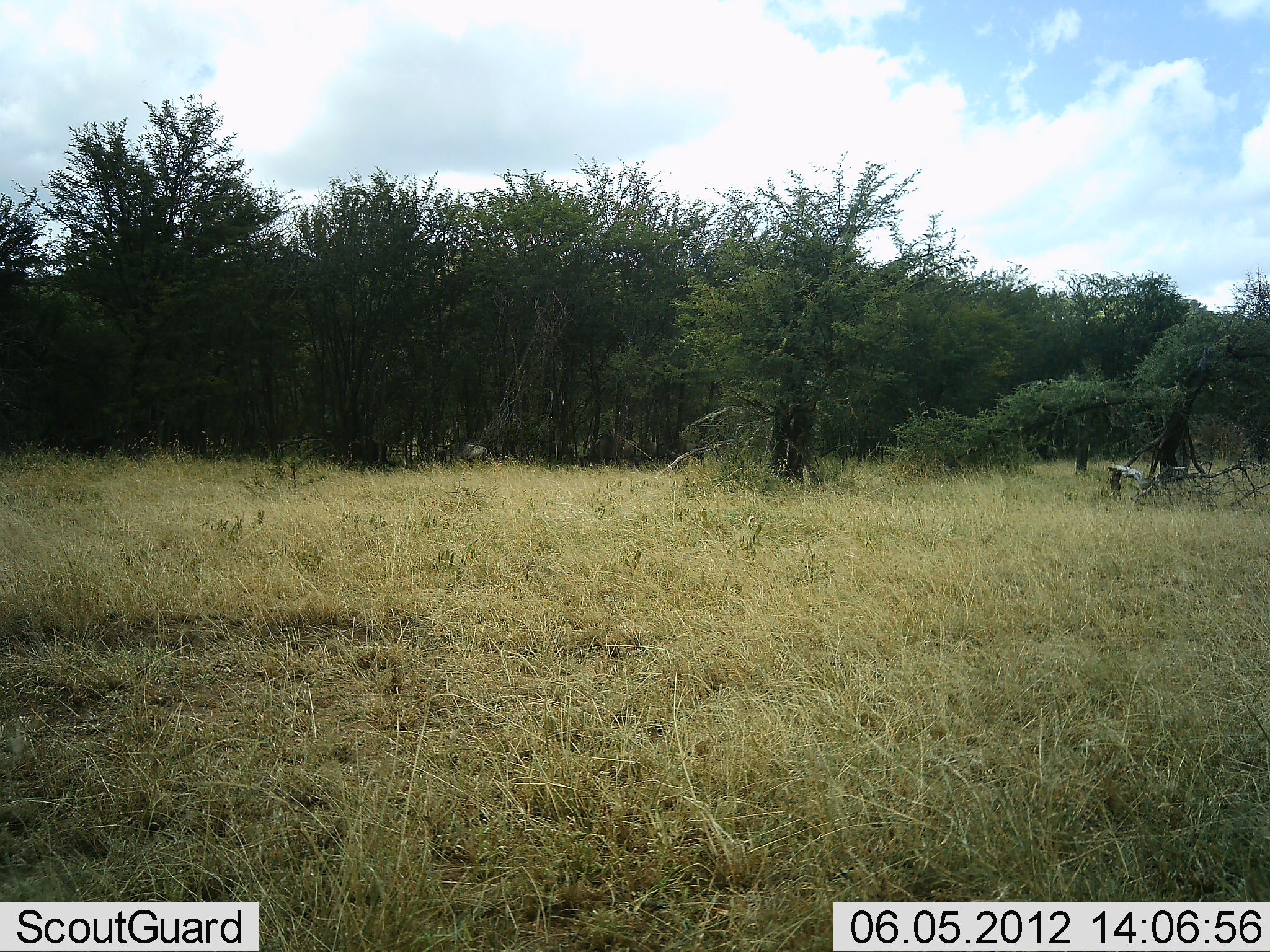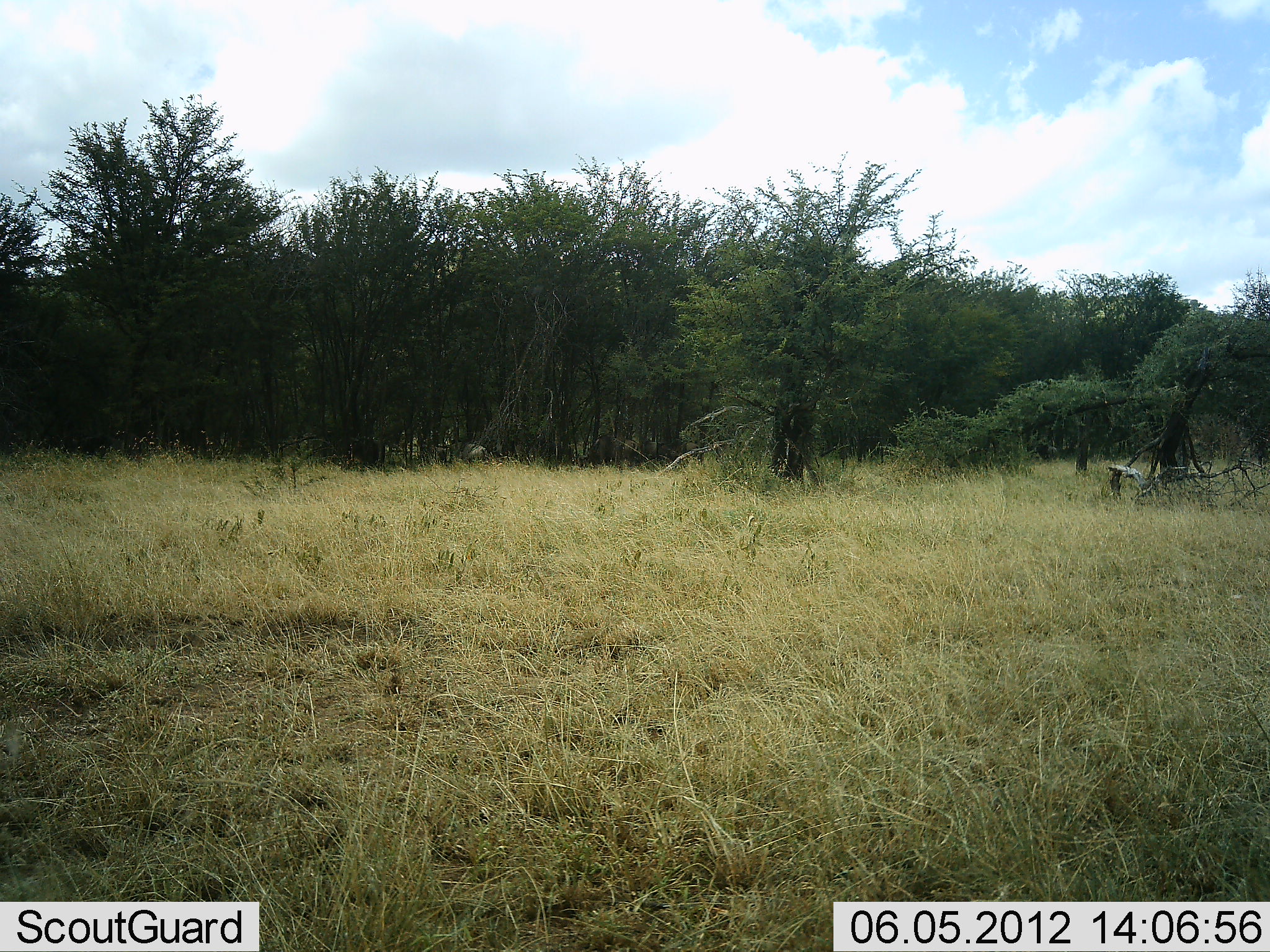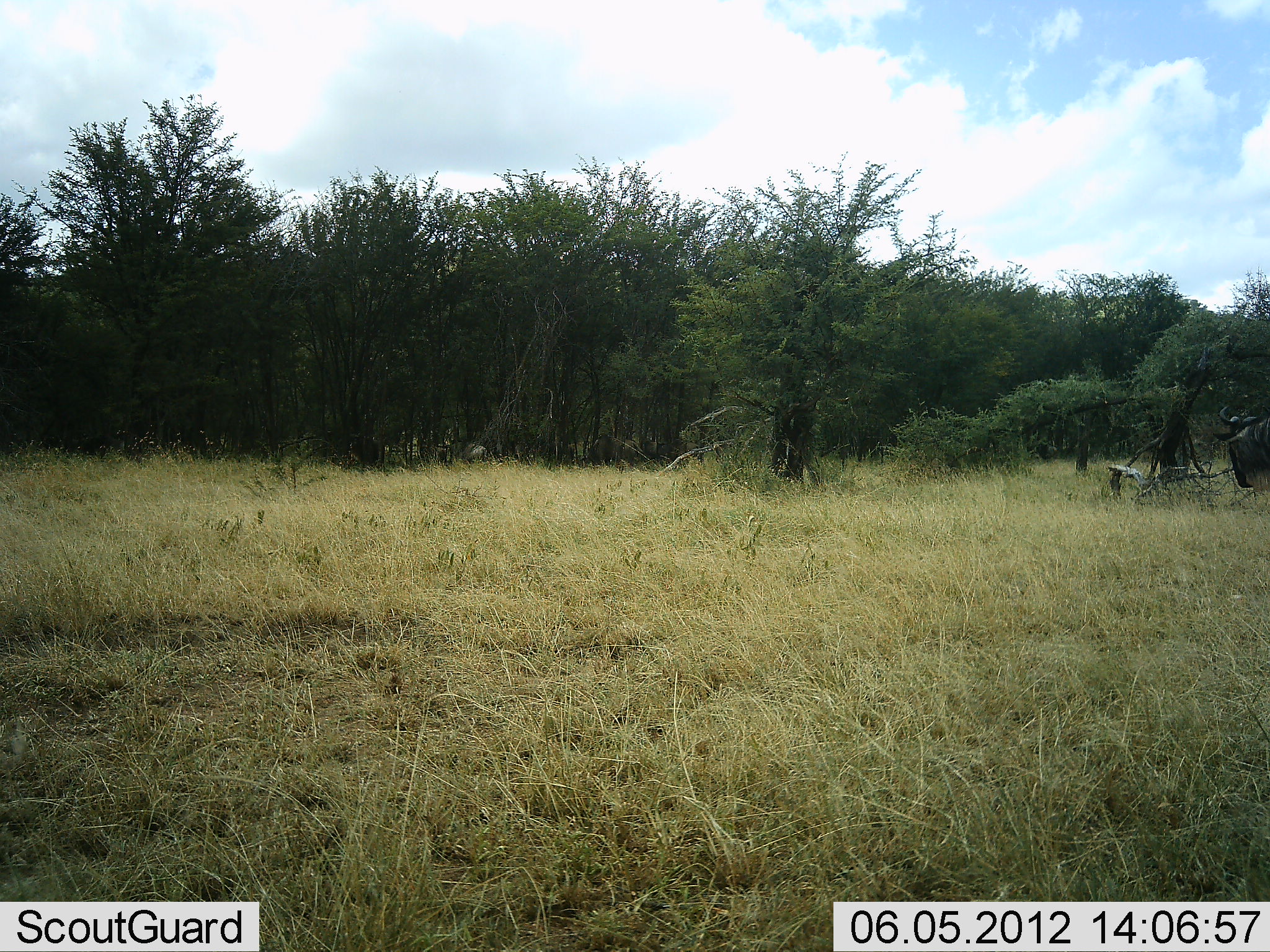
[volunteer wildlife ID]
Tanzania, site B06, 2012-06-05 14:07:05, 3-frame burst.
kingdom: Animalia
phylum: Chordata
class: Mammalia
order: Artiodactyla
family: Bovidae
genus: Connochaetes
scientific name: Connochaetes taurinus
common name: blue wildebeest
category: wildebeest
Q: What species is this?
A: Wildebeest (blue wildebeest) (Connochaetes taurinus).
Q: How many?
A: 1.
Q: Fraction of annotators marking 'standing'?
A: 10%.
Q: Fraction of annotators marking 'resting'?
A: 0%.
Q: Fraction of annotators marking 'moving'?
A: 100%.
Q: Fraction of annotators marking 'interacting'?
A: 0%.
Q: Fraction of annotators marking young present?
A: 0%.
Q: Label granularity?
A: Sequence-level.